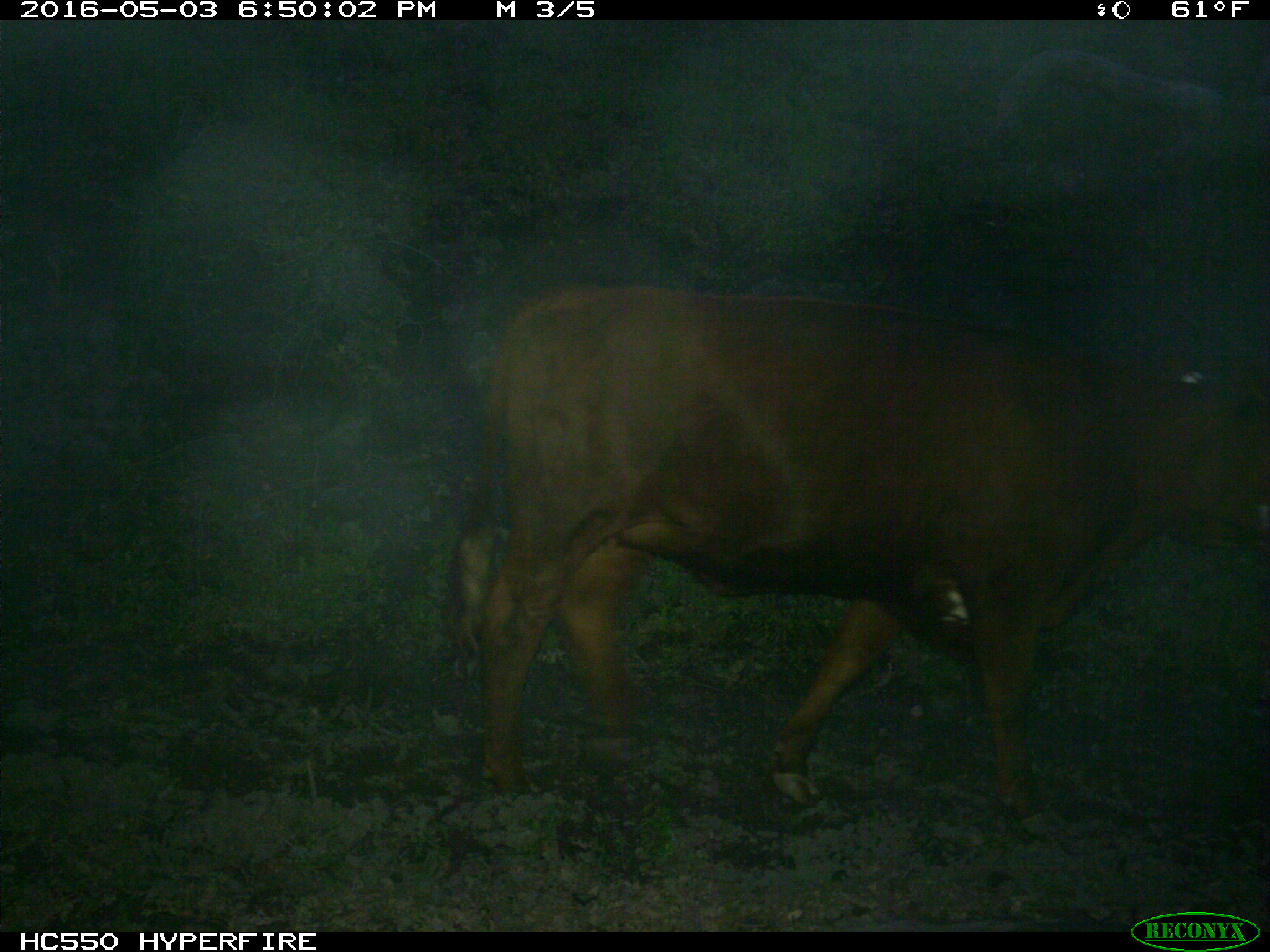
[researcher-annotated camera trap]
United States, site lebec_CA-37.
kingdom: Animalia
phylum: Chordata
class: Mammalia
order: Artiodactyla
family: Bovidae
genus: Bos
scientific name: Bos taurus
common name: domestic cow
Bos taurus (domestic cow).